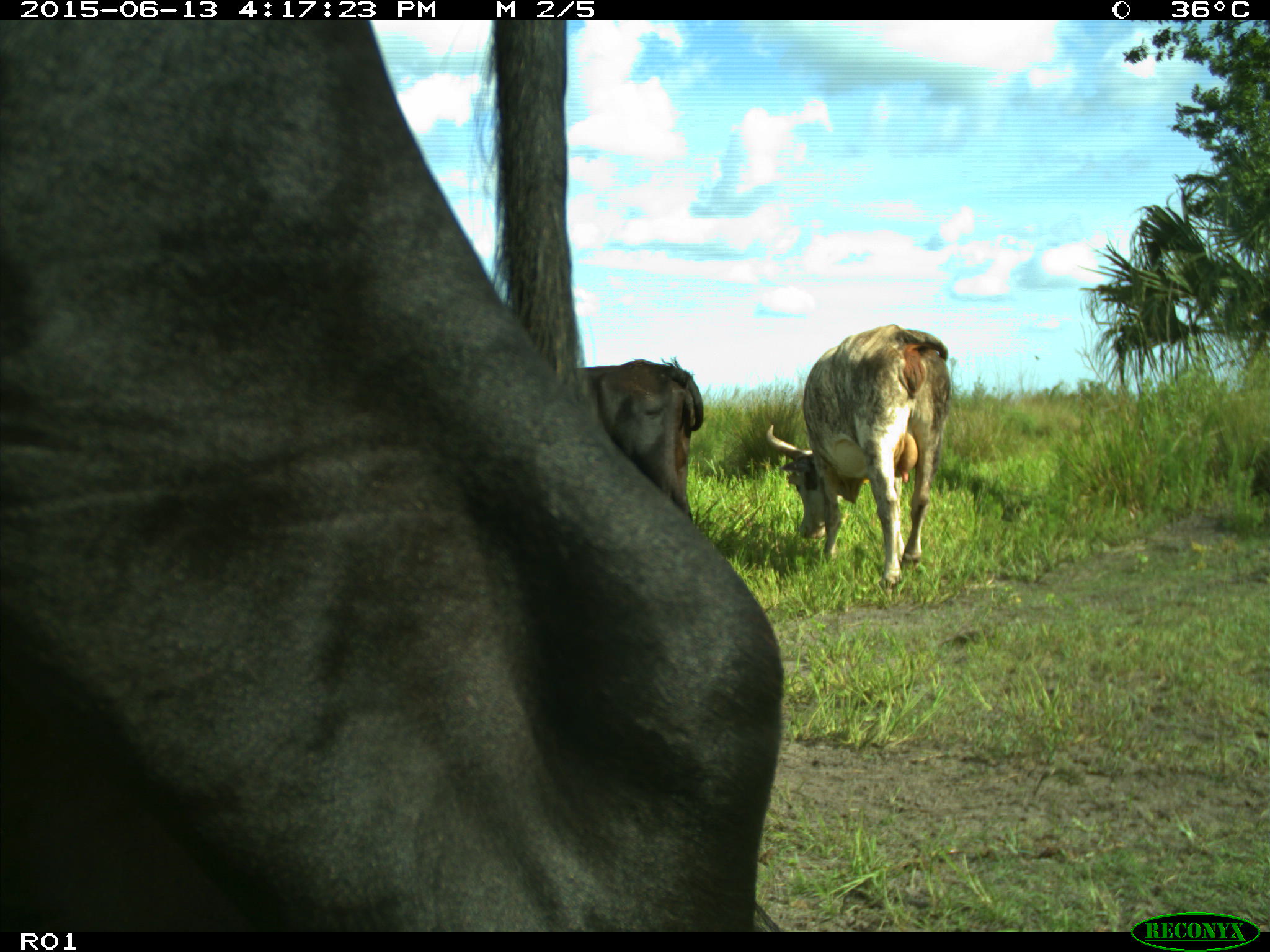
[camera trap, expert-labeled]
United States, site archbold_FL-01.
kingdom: Animalia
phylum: Chordata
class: Mammalia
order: Artiodactyla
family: Bovidae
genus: Bos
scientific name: Bos taurus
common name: domestic cow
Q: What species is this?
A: Bos taurus (domestic cow).